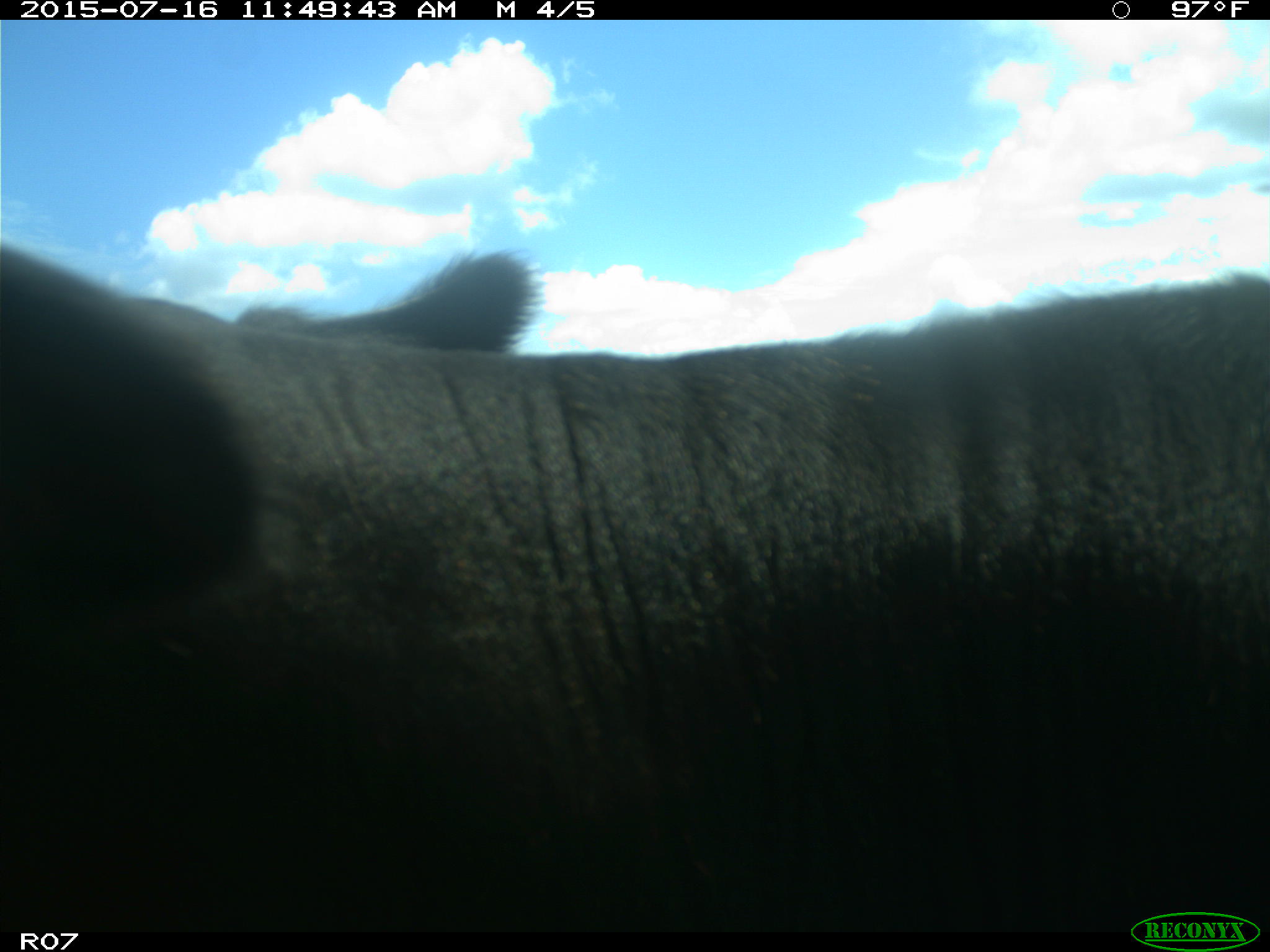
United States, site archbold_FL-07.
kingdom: Animalia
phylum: Chordata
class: Mammalia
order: Artiodactyla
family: Bovidae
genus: Bos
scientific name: Bos taurus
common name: domestic cow